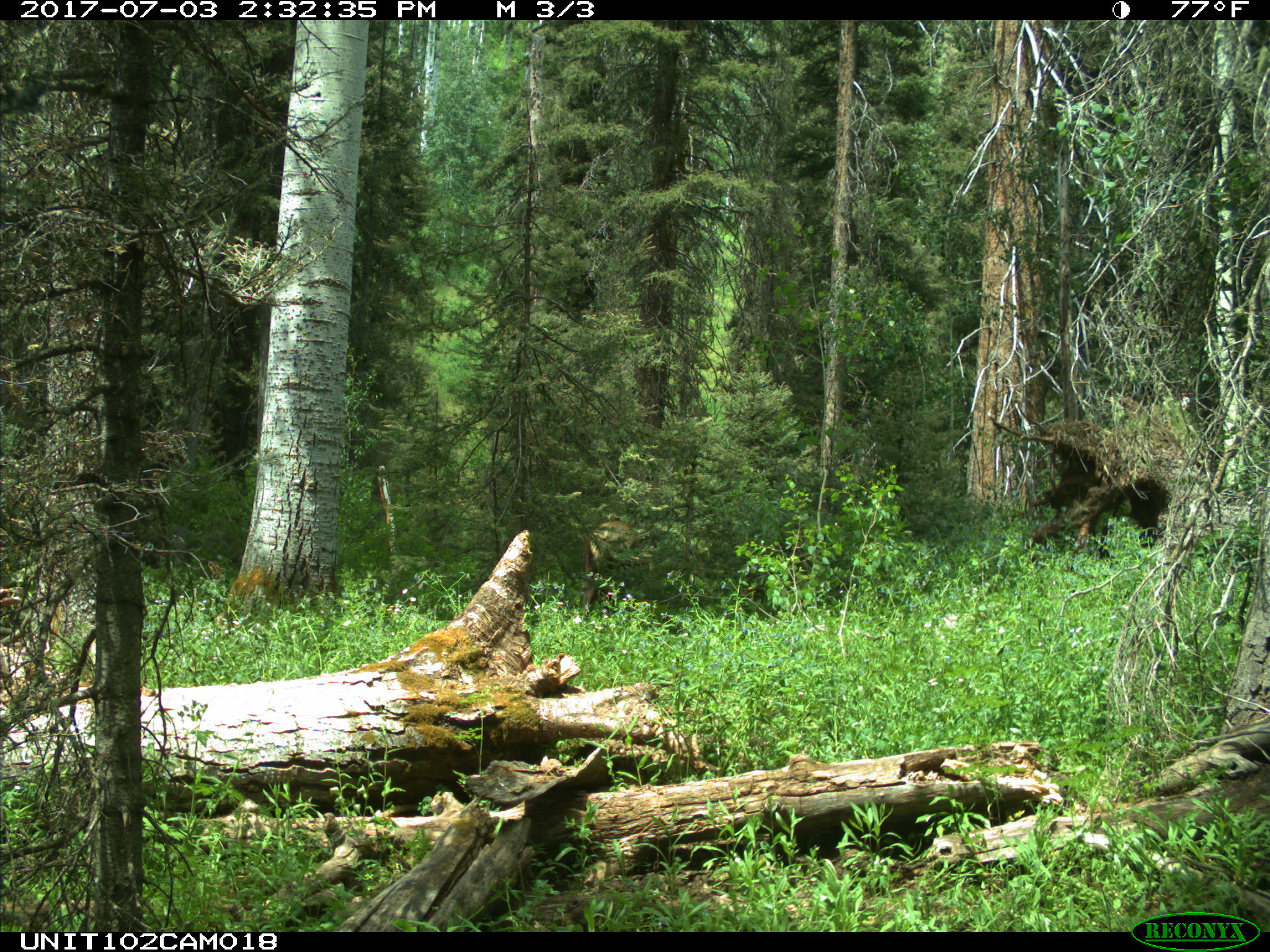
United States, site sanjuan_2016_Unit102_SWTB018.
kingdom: Animalia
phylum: Chordata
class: Mammalia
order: Artiodactyla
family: Cervidae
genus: Cervus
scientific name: Cervus elaphus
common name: red deer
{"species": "Cervus elaphus (red deer)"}